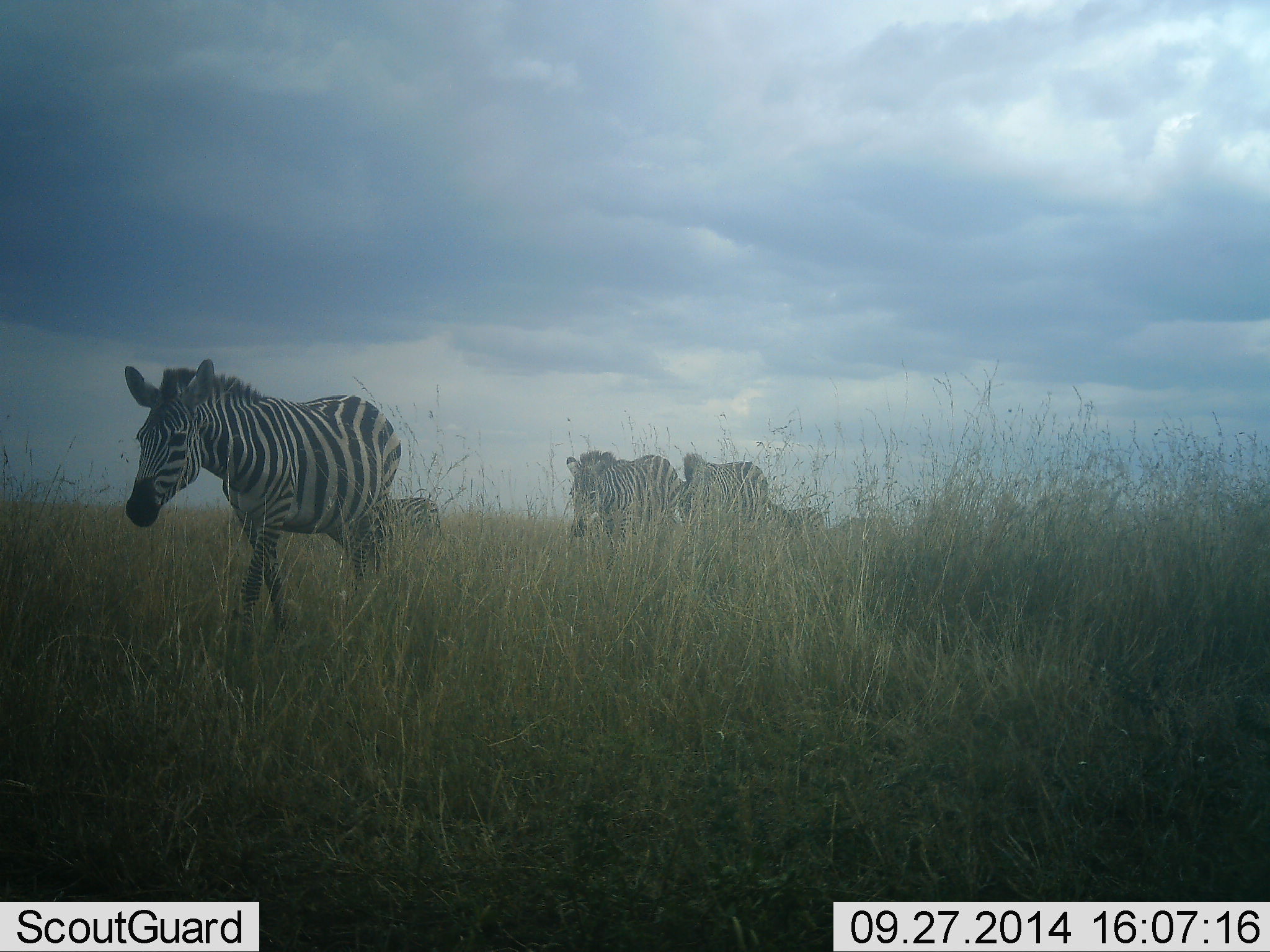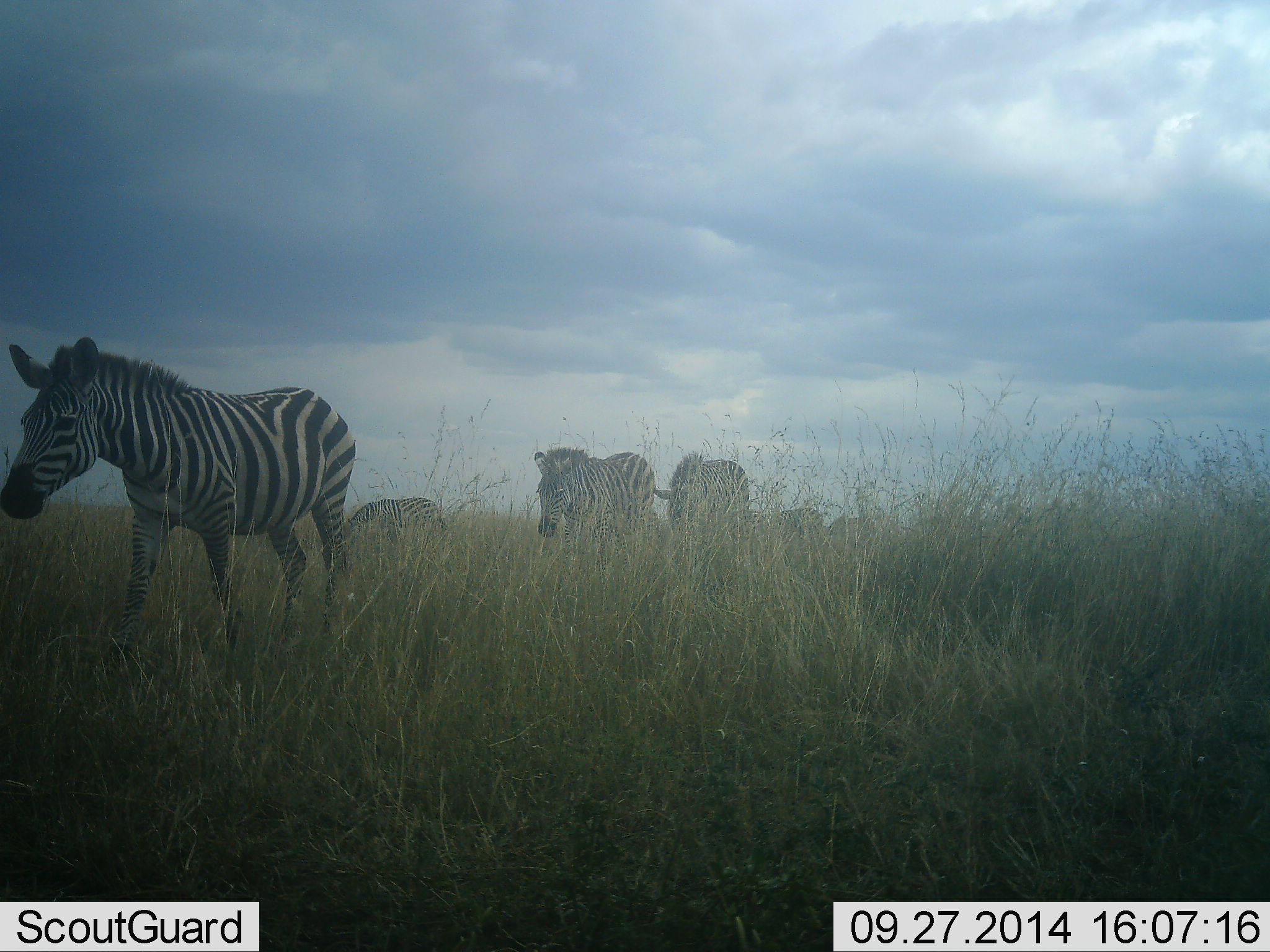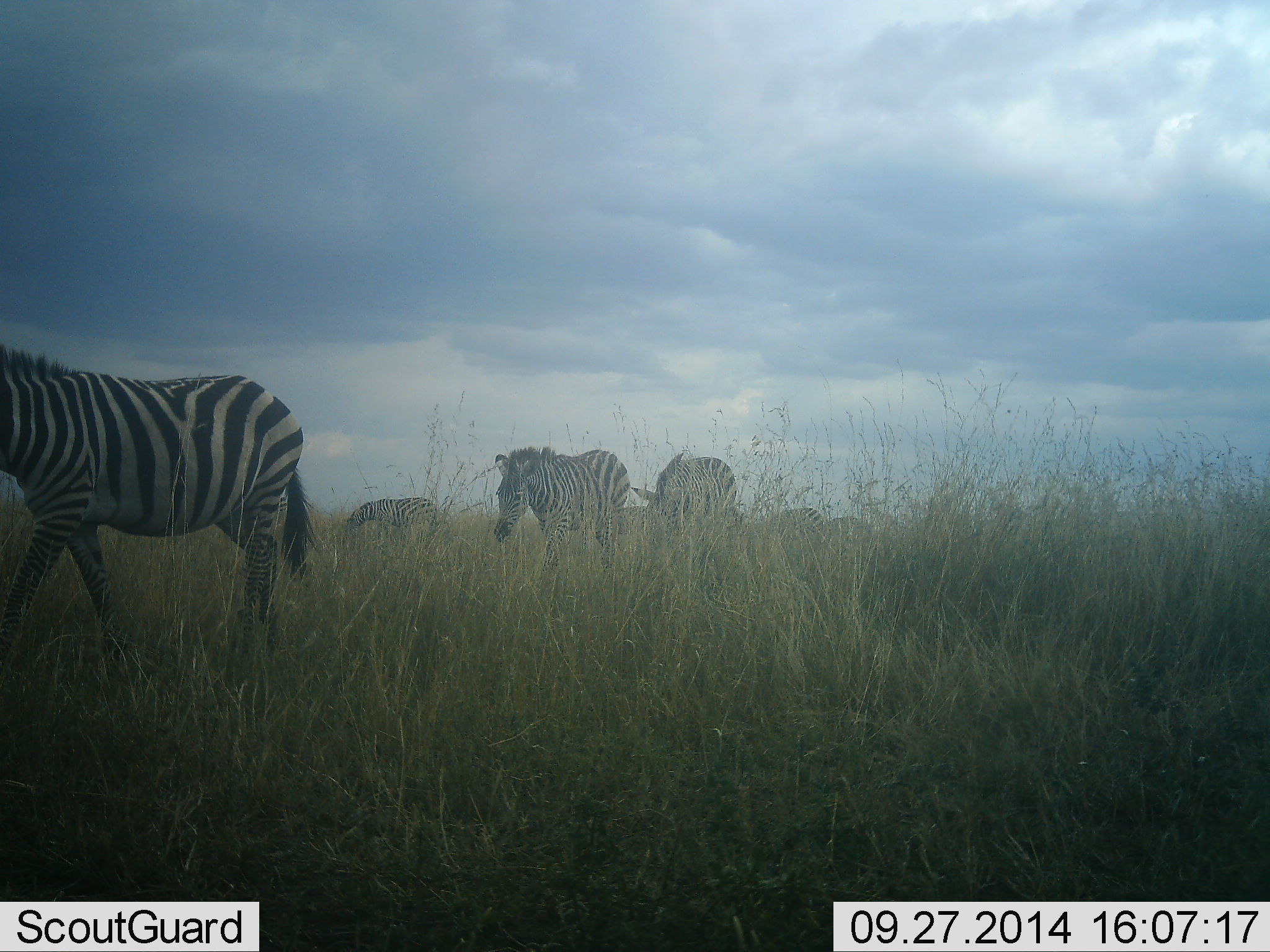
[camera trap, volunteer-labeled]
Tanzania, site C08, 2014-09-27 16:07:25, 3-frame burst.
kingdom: Animalia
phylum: Chordata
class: Mammalia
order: Perissodactyla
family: Equidae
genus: Equus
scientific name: Equus quagga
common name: plains zebra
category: zebra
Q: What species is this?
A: Zebra (plains zebra) (Equus quagga).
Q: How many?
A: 6.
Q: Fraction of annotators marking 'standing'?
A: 30%.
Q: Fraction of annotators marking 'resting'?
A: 0%.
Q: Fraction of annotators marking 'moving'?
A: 90%.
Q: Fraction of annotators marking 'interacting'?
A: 0%.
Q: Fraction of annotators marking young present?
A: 0%.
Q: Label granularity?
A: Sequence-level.